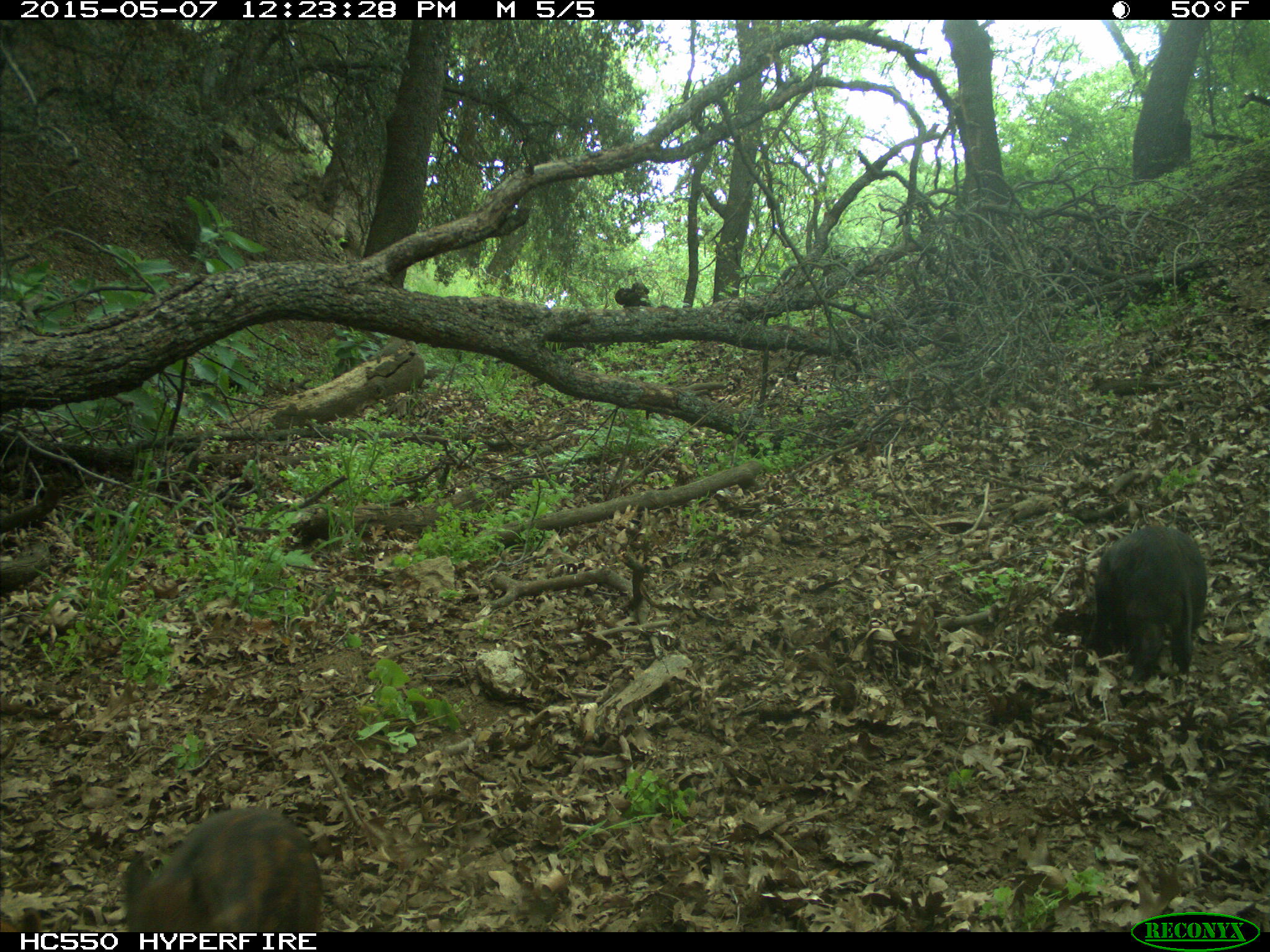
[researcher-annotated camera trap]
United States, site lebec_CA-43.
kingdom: Animalia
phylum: Chordata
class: Mammalia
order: Artiodactyla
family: Suidae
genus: Sus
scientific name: Sus scrofa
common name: wild boar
Sus scrofa (wild boar).